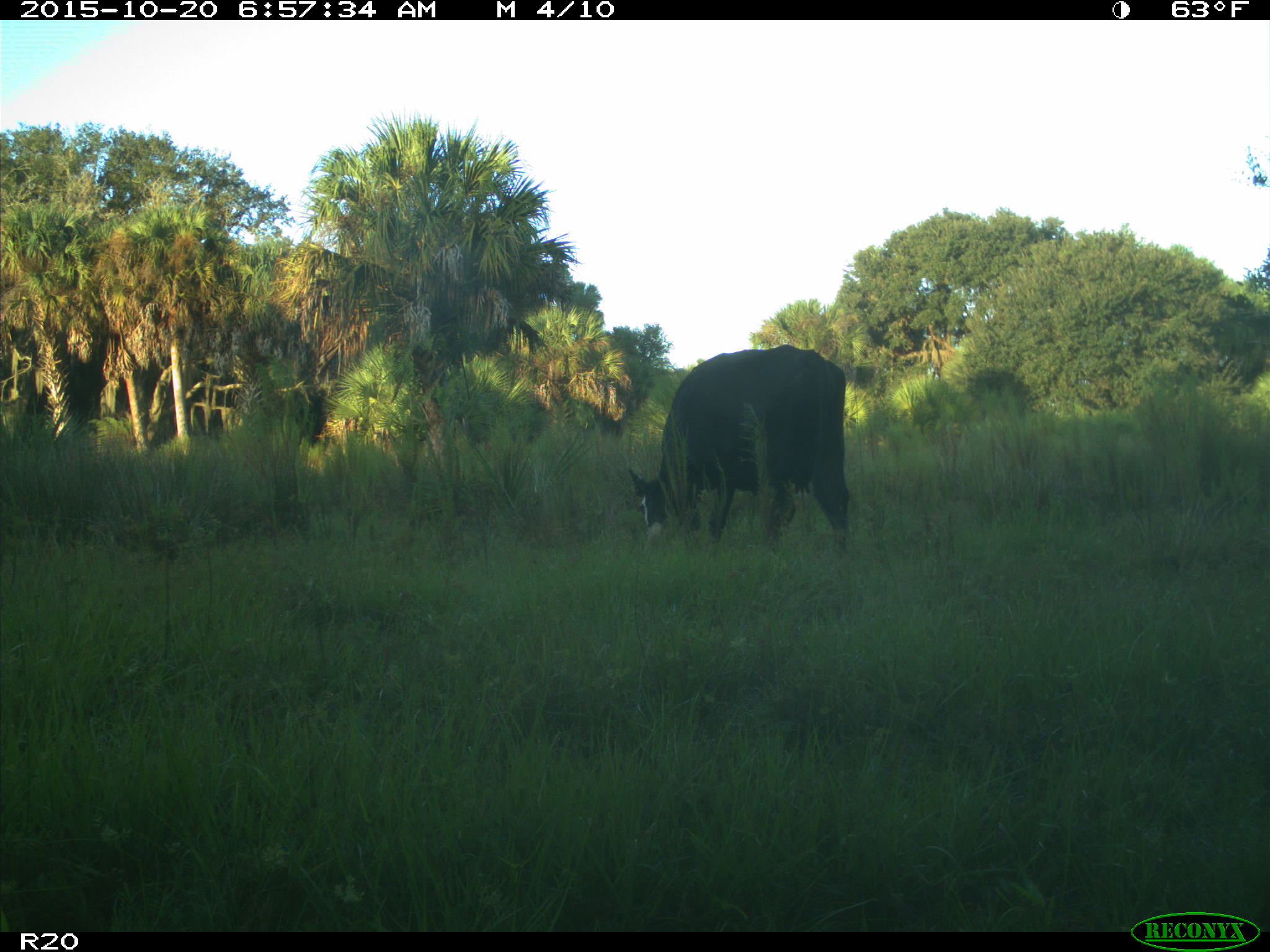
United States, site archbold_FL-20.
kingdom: Animalia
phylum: Chordata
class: Mammalia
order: Artiodactyla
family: Bovidae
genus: Bos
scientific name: Bos taurus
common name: domestic cow